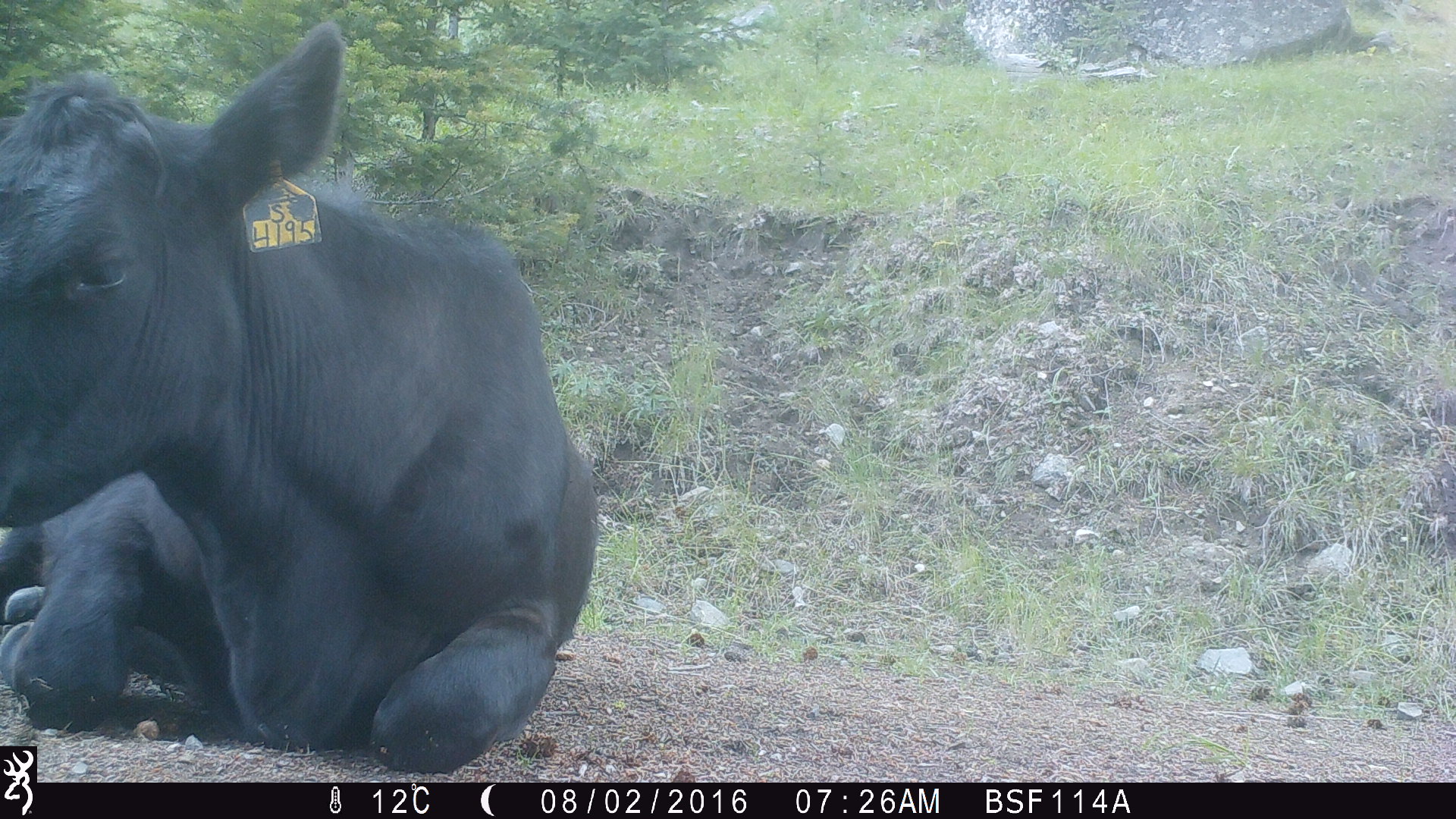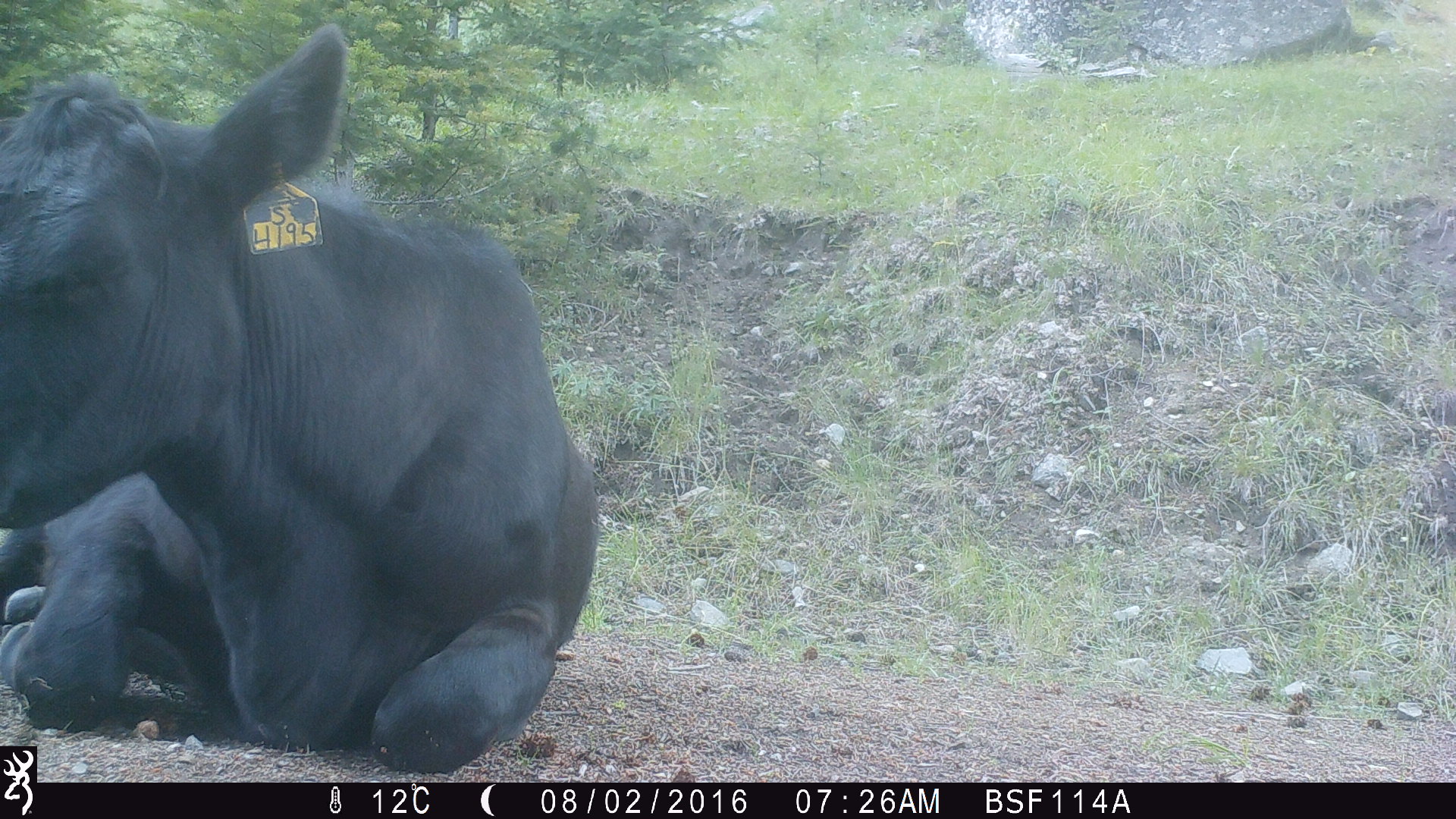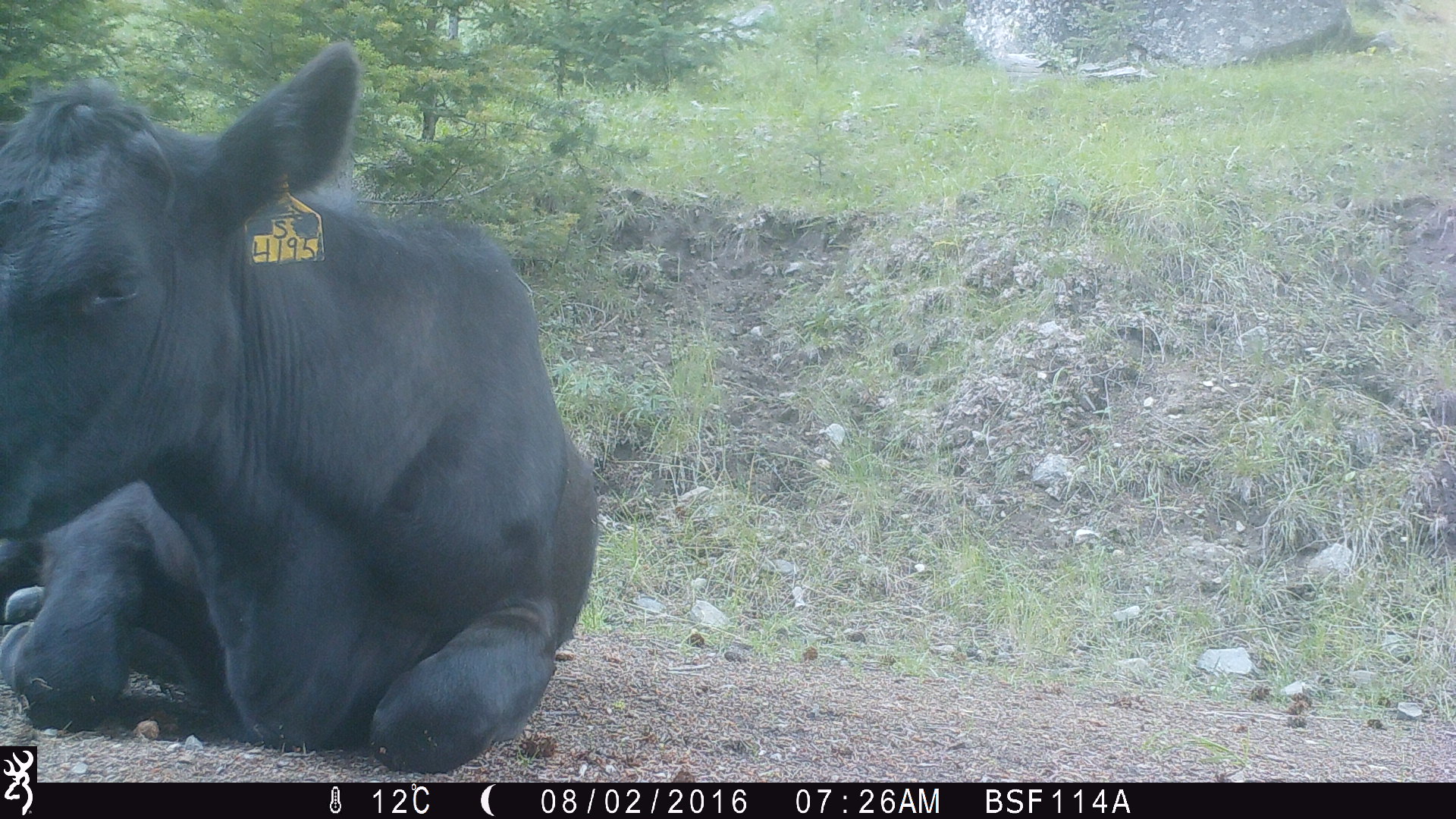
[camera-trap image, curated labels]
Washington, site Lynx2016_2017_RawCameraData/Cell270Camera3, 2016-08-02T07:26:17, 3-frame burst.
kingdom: Animalia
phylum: Chordata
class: Mammalia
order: Artiodactyla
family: Bovidae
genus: Bos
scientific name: Bos taurus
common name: domestic cattle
Domestic cattle (Bos taurus). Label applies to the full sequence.